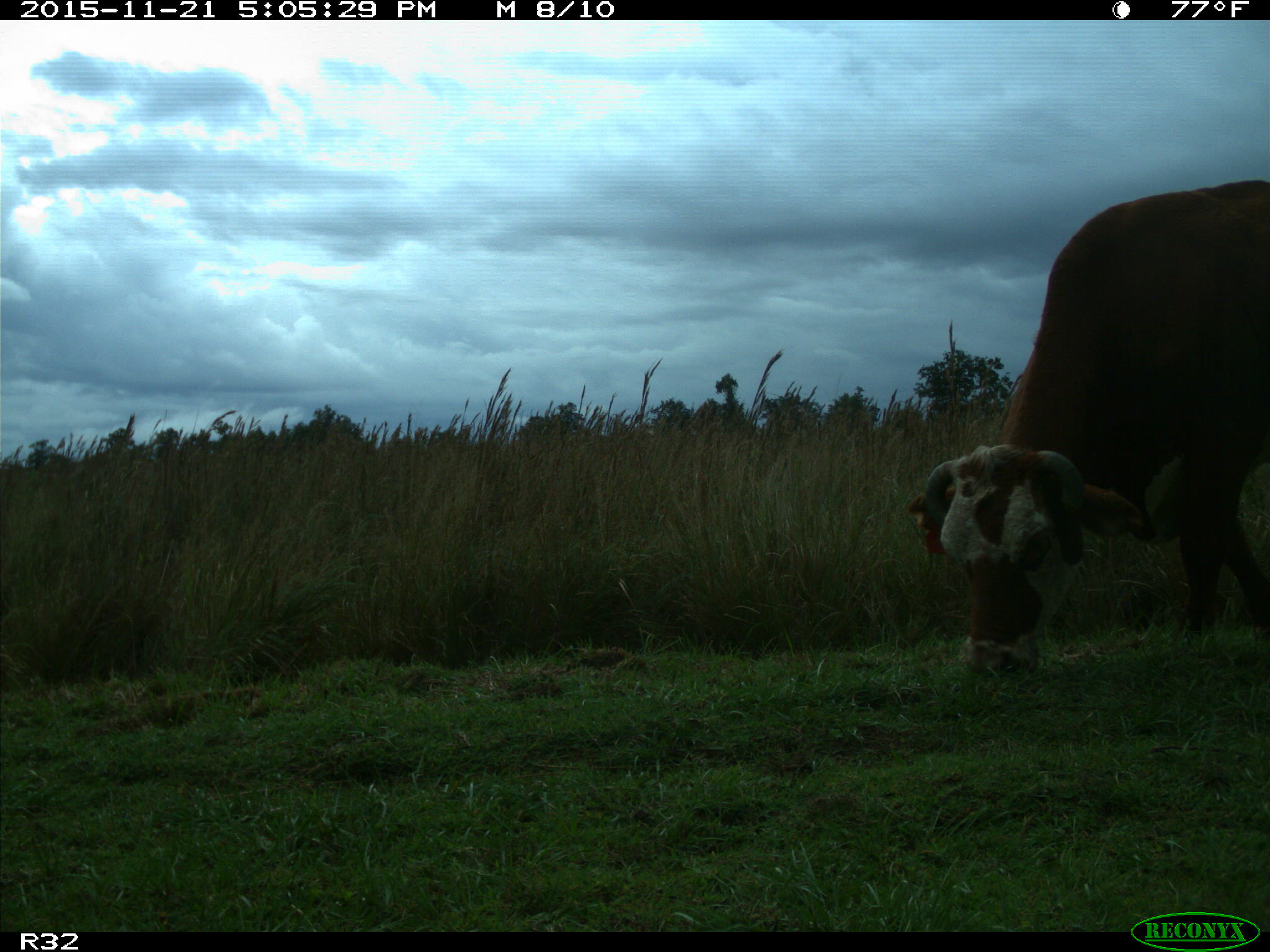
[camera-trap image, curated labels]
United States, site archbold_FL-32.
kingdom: Animalia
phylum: Chordata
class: Mammalia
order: Artiodactyla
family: Bovidae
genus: Bos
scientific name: Bos taurus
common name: domestic cow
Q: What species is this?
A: Bos taurus (domestic cow).